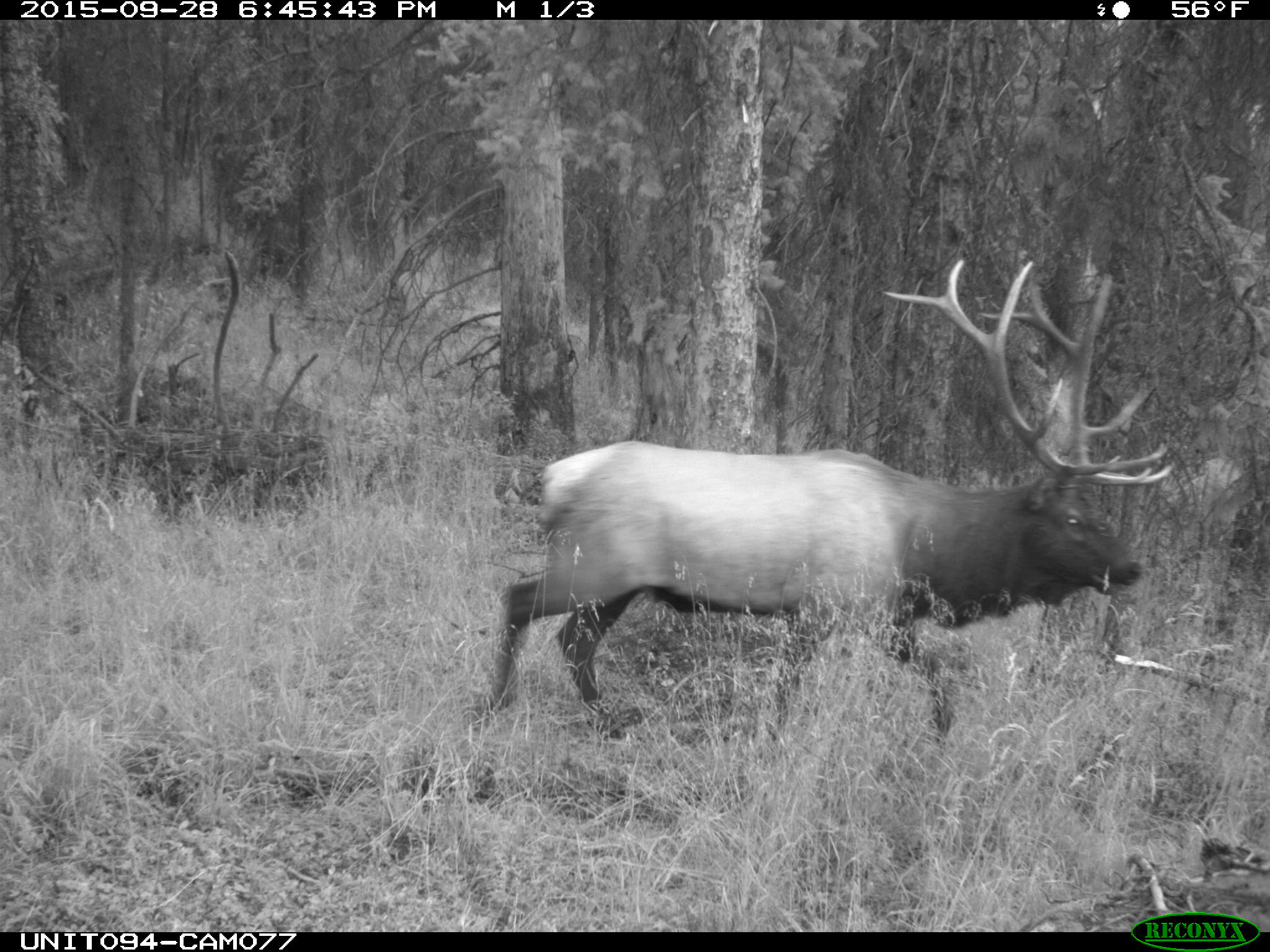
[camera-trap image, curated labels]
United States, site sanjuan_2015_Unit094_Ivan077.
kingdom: Animalia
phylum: Chordata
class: Mammalia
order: Artiodactyla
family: Cervidae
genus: Cervus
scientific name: Cervus elaphus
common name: red deer